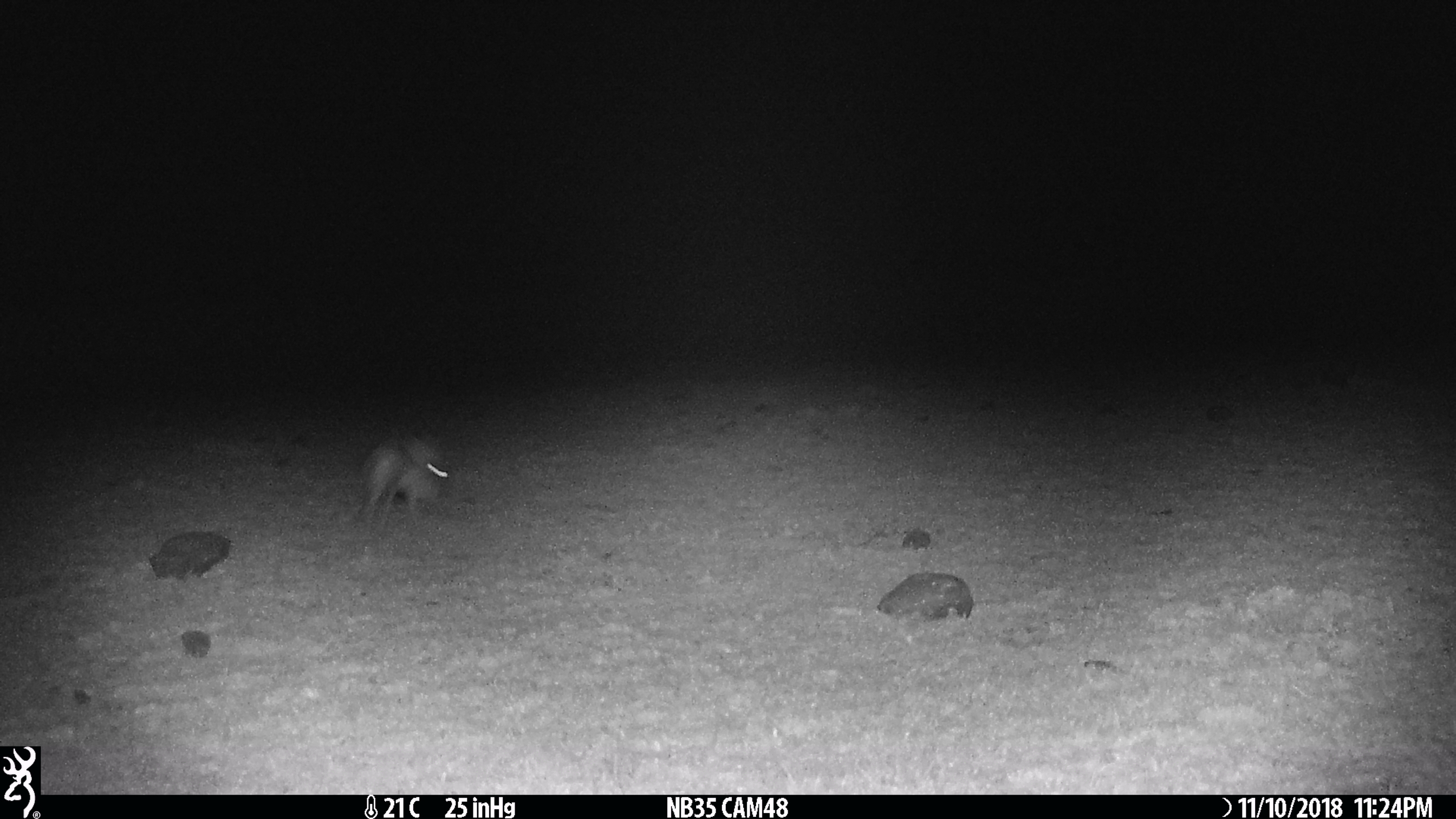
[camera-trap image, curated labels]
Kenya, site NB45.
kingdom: Animalia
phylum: Chordata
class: Mammalia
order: Lagomorpha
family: Leporidae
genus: Lepus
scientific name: Lepus capensis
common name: cape hare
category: hare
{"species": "hare (cape hare) (Lepus capensis)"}